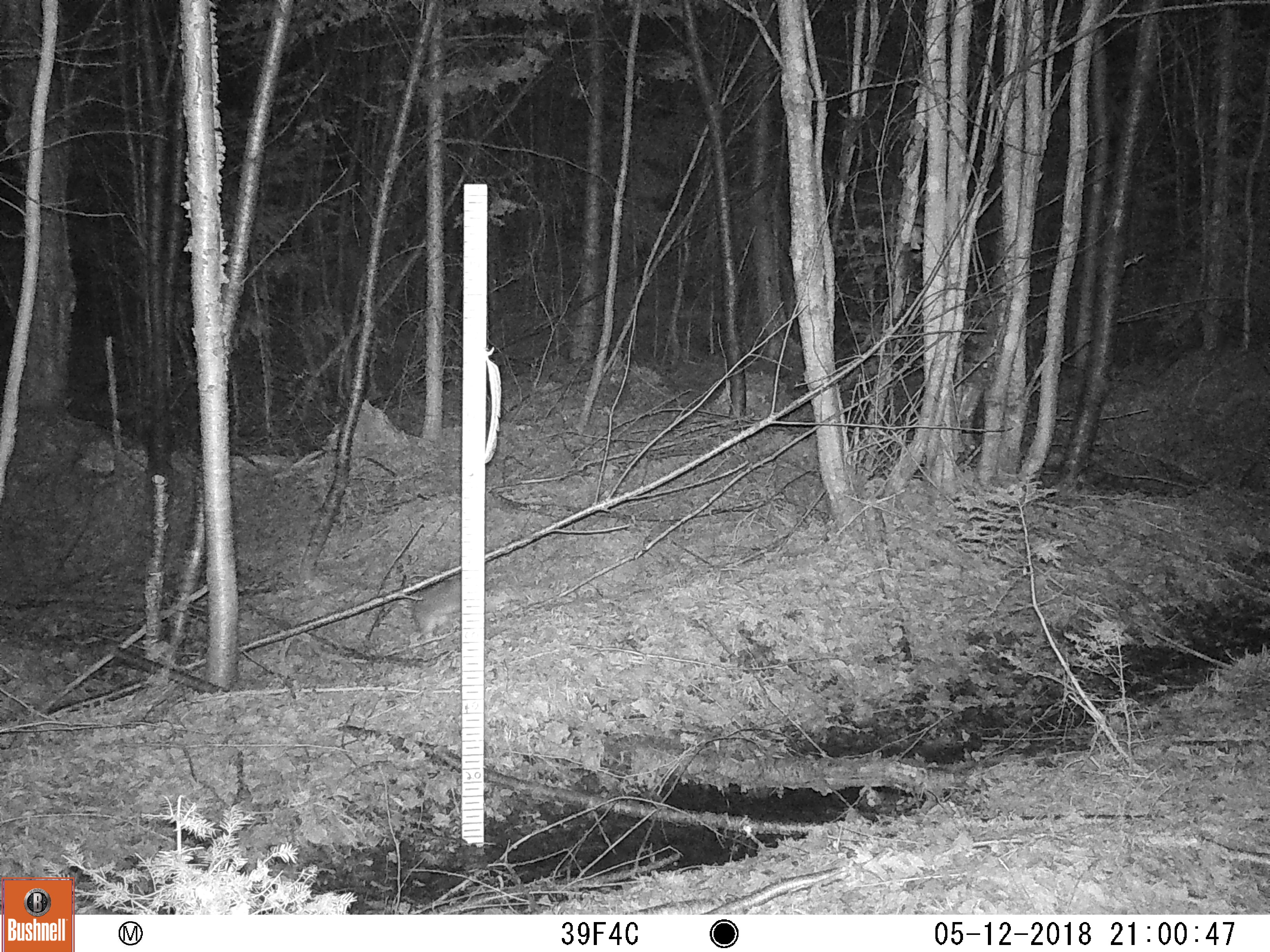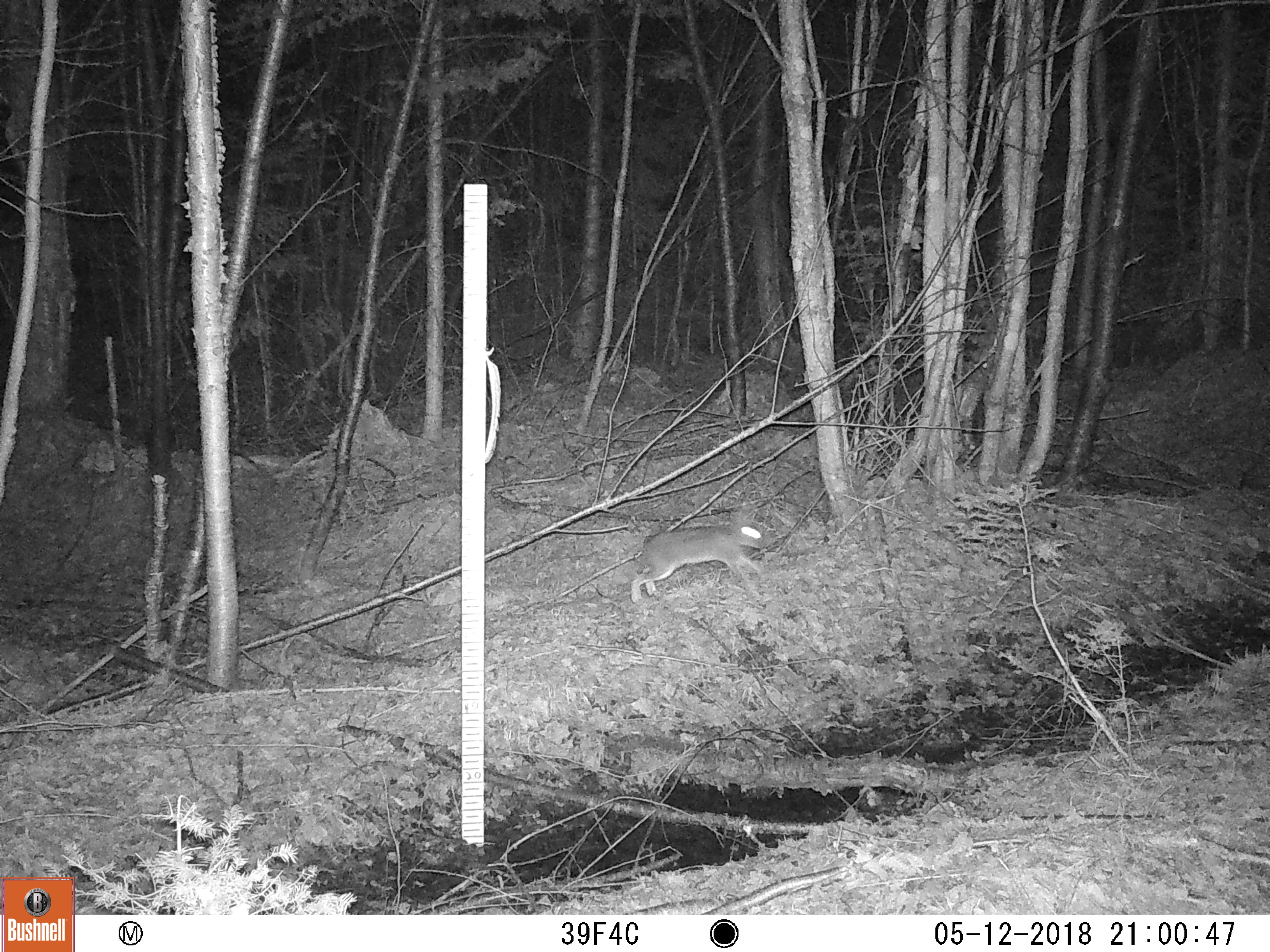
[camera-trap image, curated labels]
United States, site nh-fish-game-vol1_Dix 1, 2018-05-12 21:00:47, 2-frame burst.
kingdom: Animalia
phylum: Chordata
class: Mammalia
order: Lagomorpha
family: Leporidae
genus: Lepus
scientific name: Lepus americanus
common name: snowshoe hare